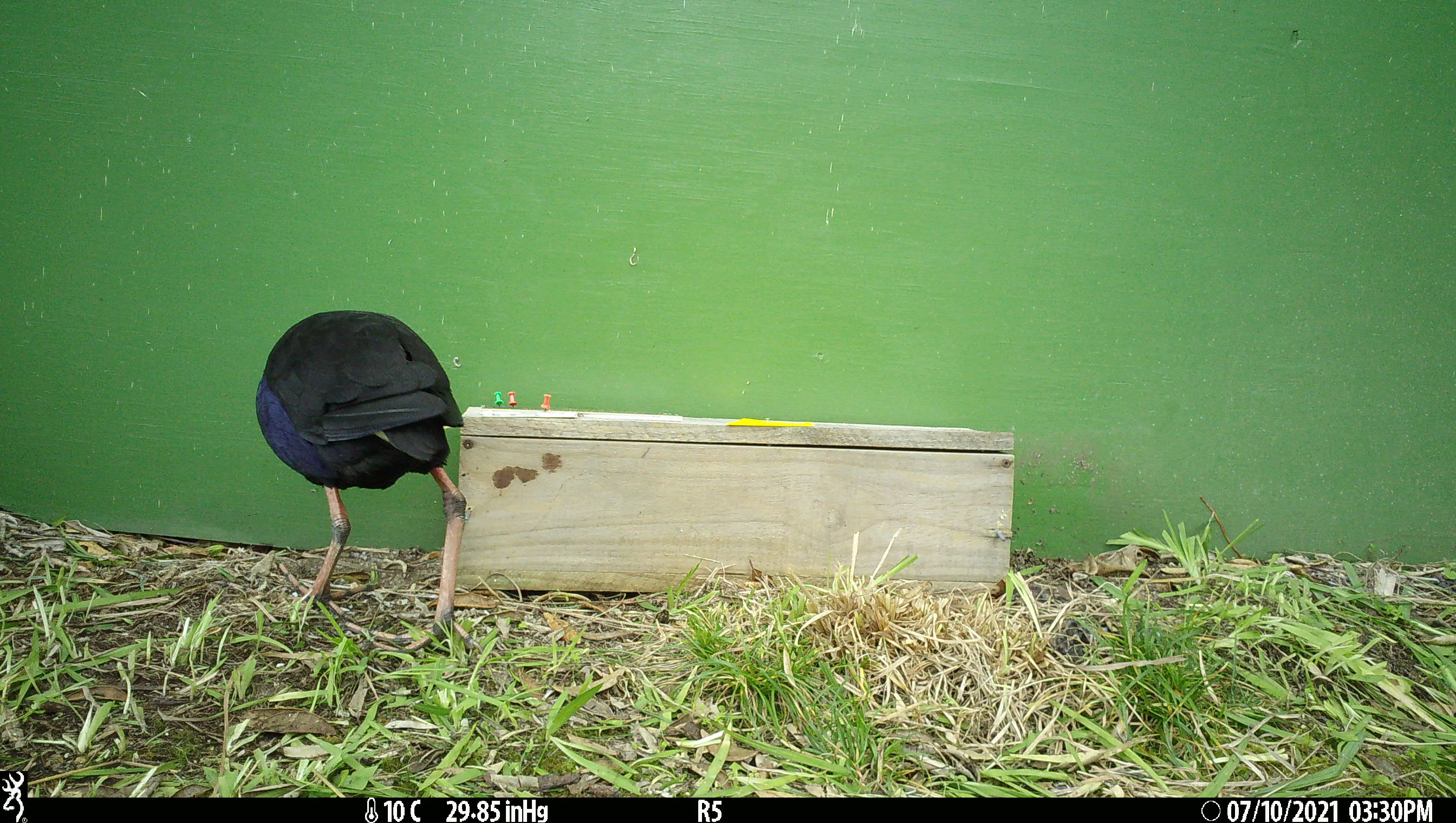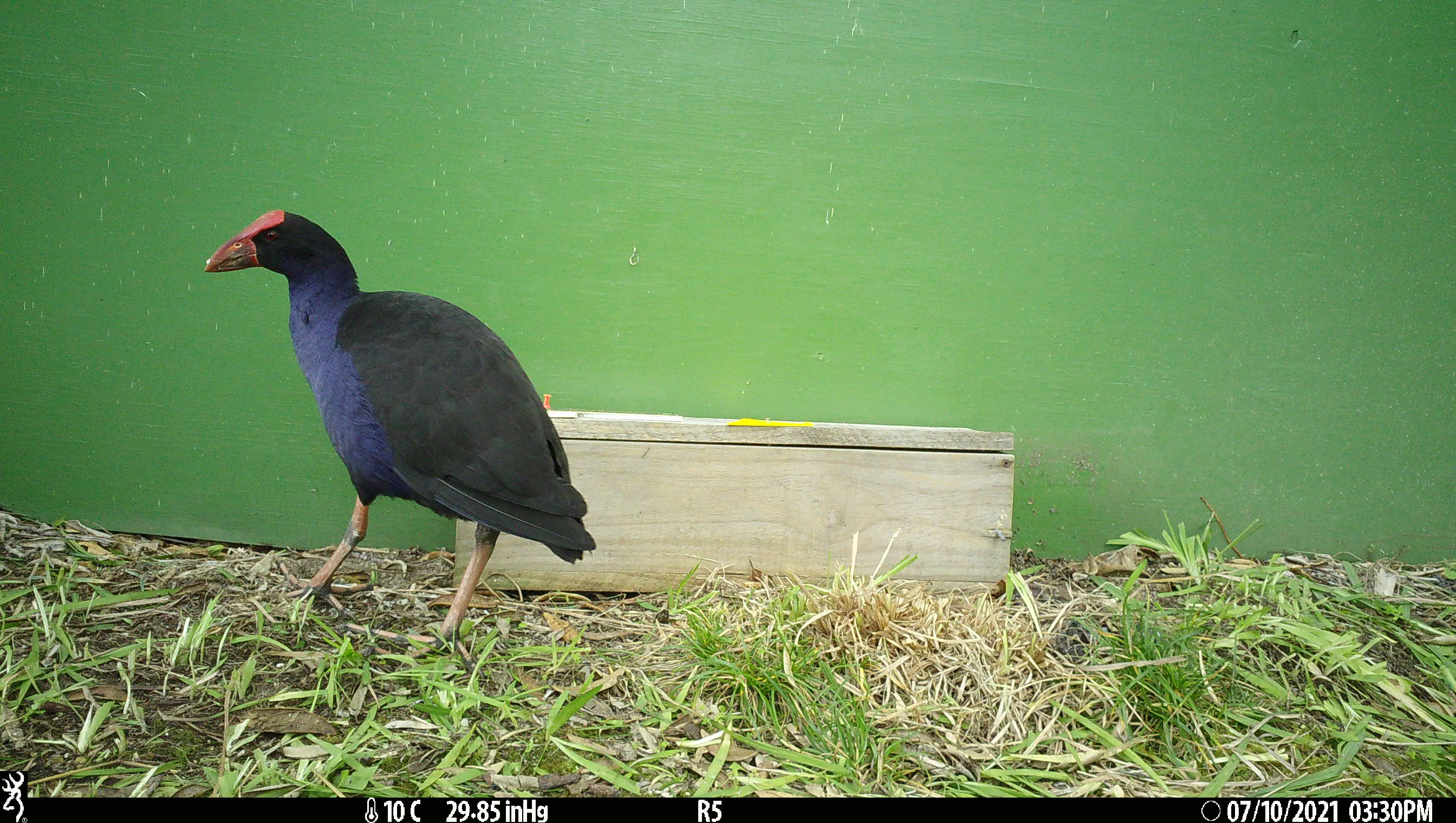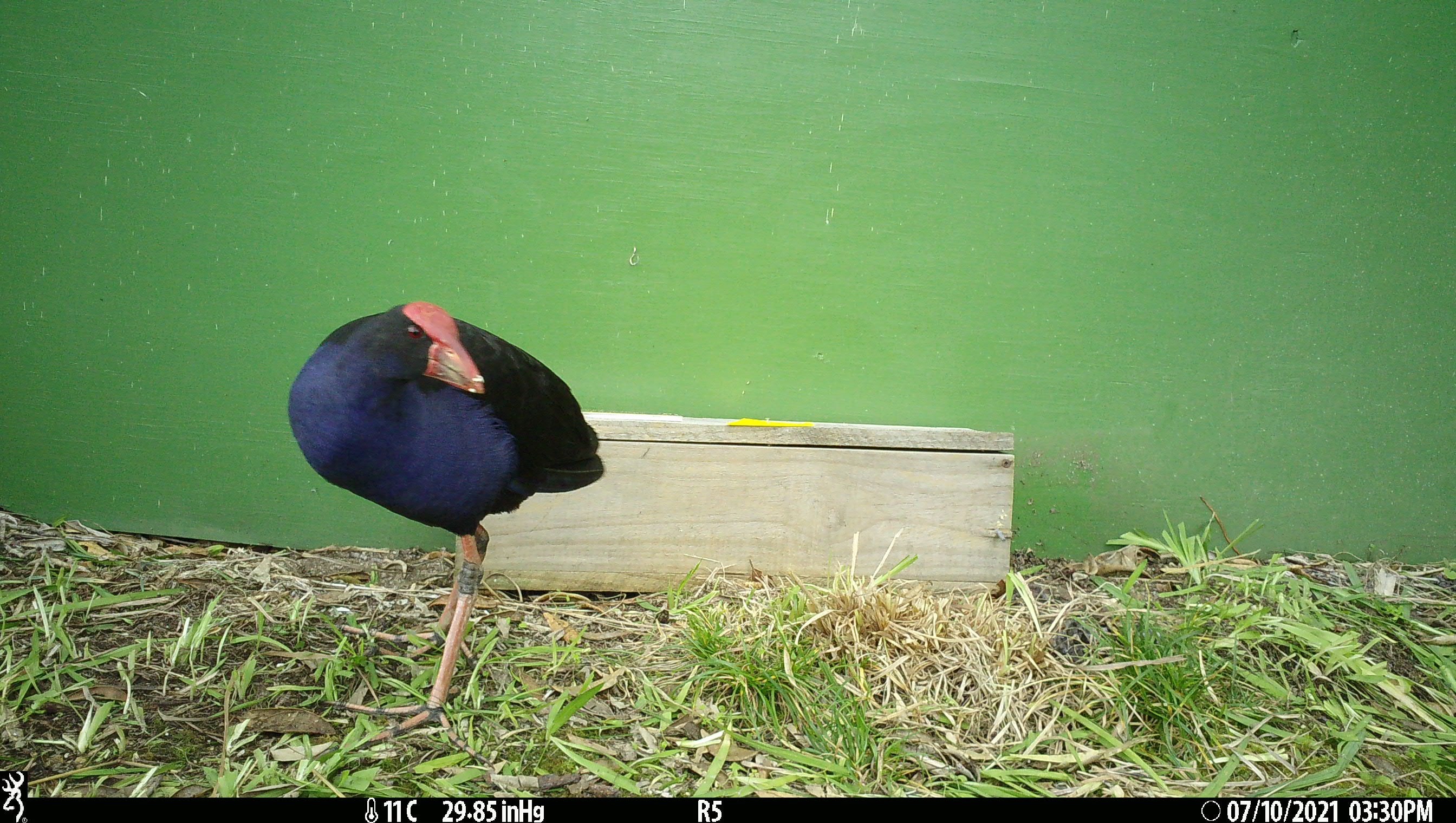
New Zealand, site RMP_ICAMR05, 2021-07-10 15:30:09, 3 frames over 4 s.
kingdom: Animalia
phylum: Chordata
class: Aves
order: Gruiformes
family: Rallidae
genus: Porphyrio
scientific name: Porphyrio melanotus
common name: australasian swamphen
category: pukeko